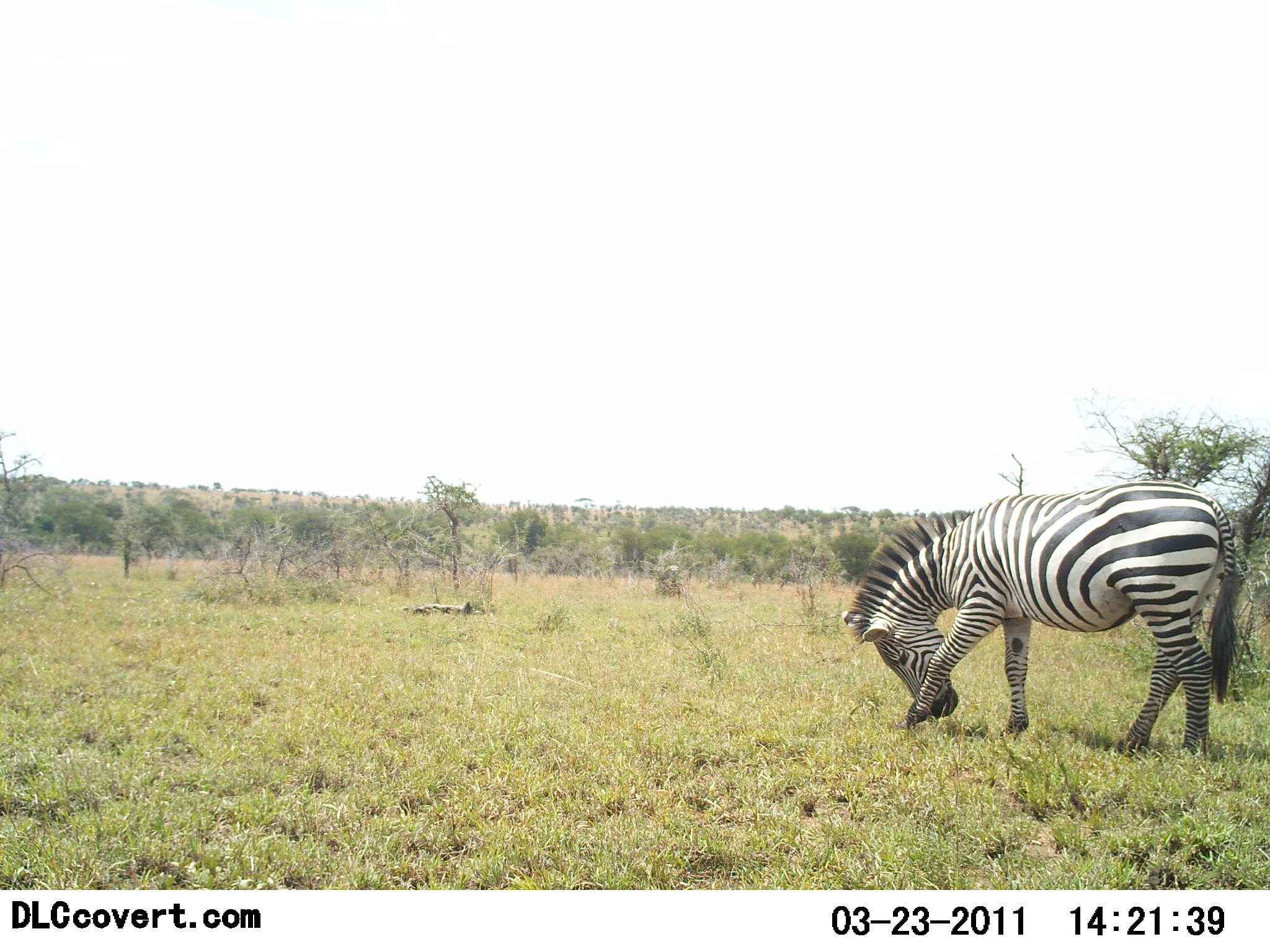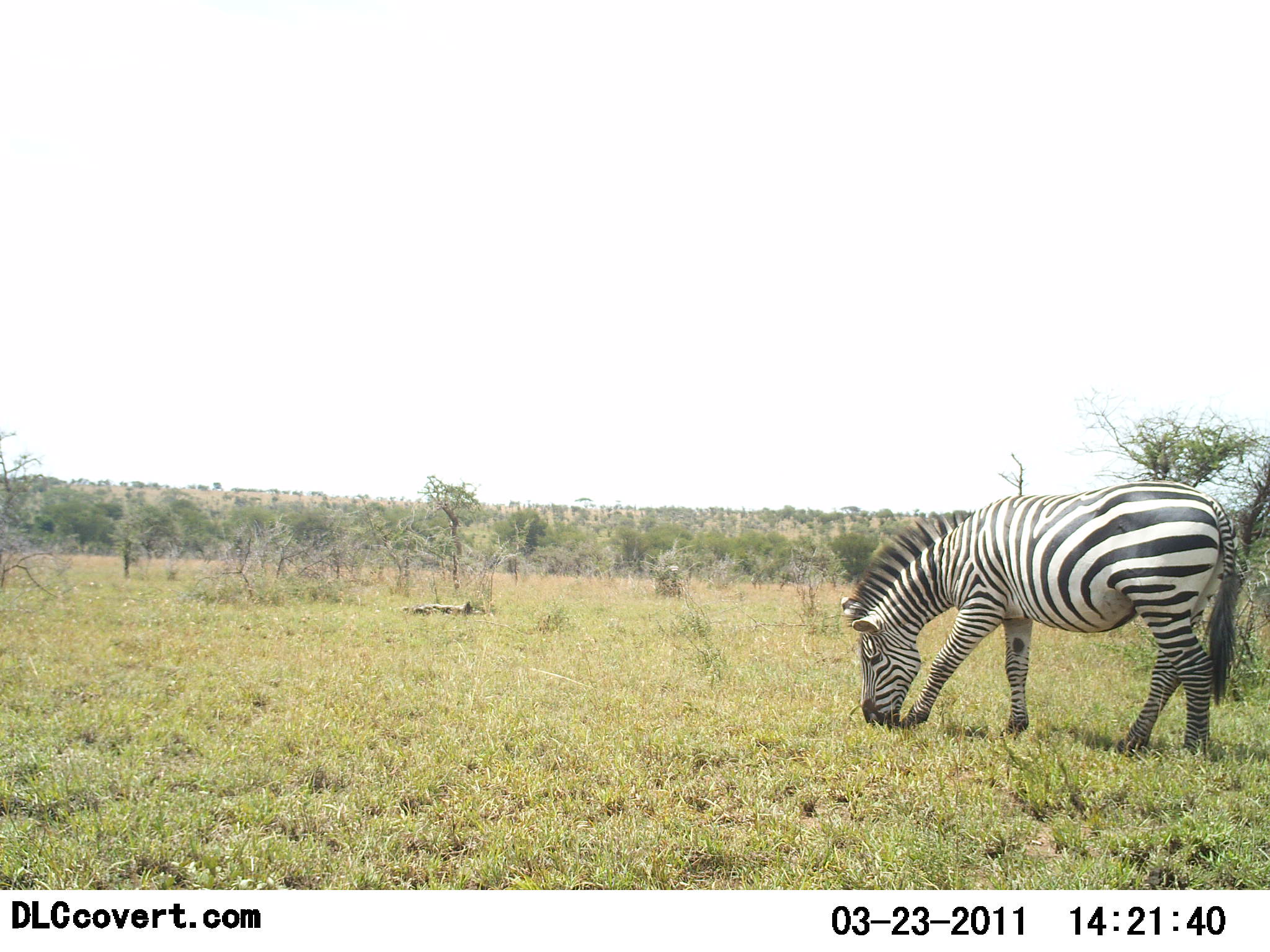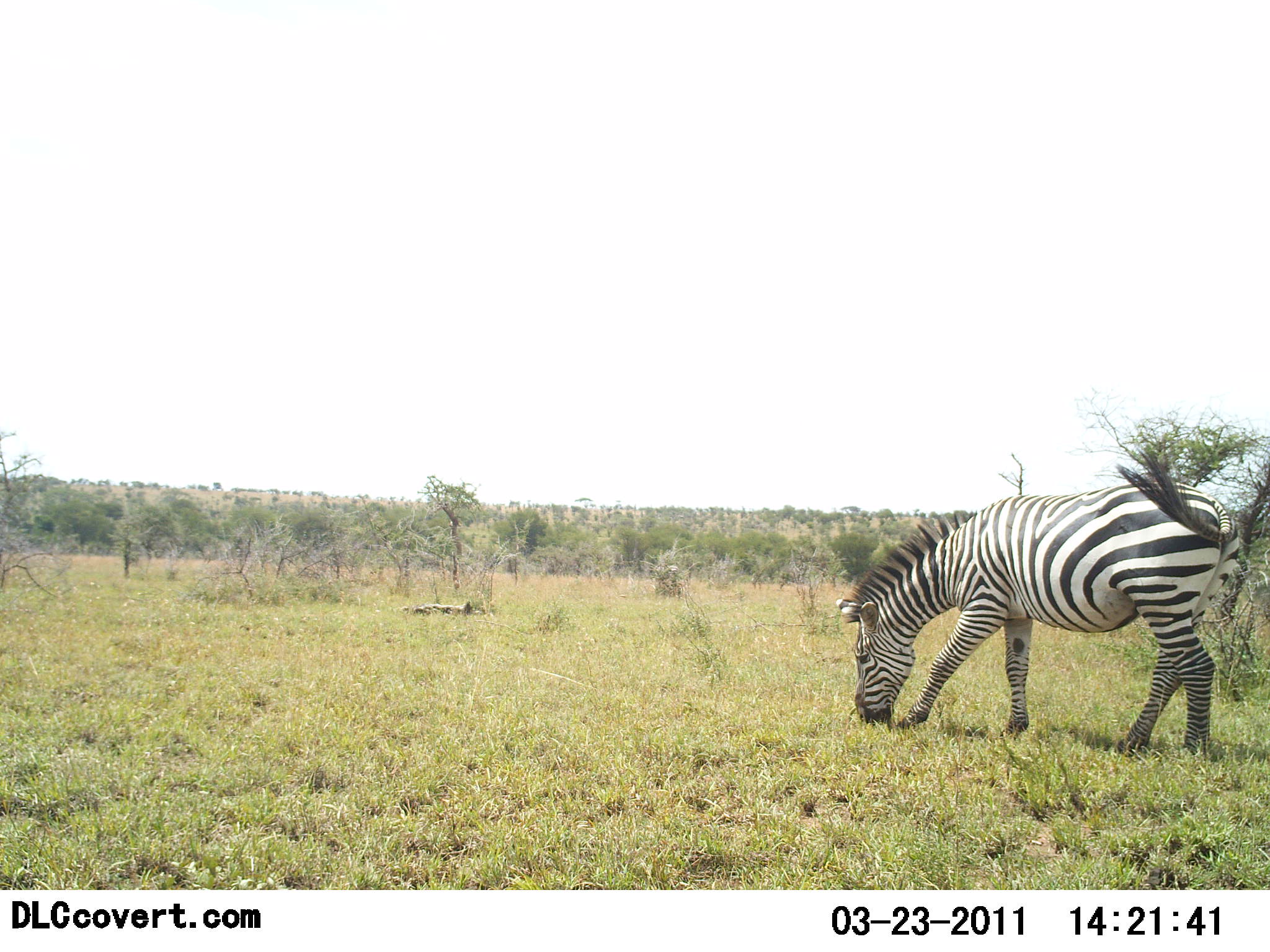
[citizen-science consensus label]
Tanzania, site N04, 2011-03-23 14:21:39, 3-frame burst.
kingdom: Animalia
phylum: Chordata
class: Mammalia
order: Perissodactyla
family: Equidae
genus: Equus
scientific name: Equus quagga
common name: plains zebra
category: zebra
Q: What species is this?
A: Zebra (plains zebra) (Equus quagga).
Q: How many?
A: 1.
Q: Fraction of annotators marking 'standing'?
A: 64%.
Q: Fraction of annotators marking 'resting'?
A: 0%.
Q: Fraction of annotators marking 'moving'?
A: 9%.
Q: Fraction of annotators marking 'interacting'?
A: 9%.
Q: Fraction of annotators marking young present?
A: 0%.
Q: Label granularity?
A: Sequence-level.